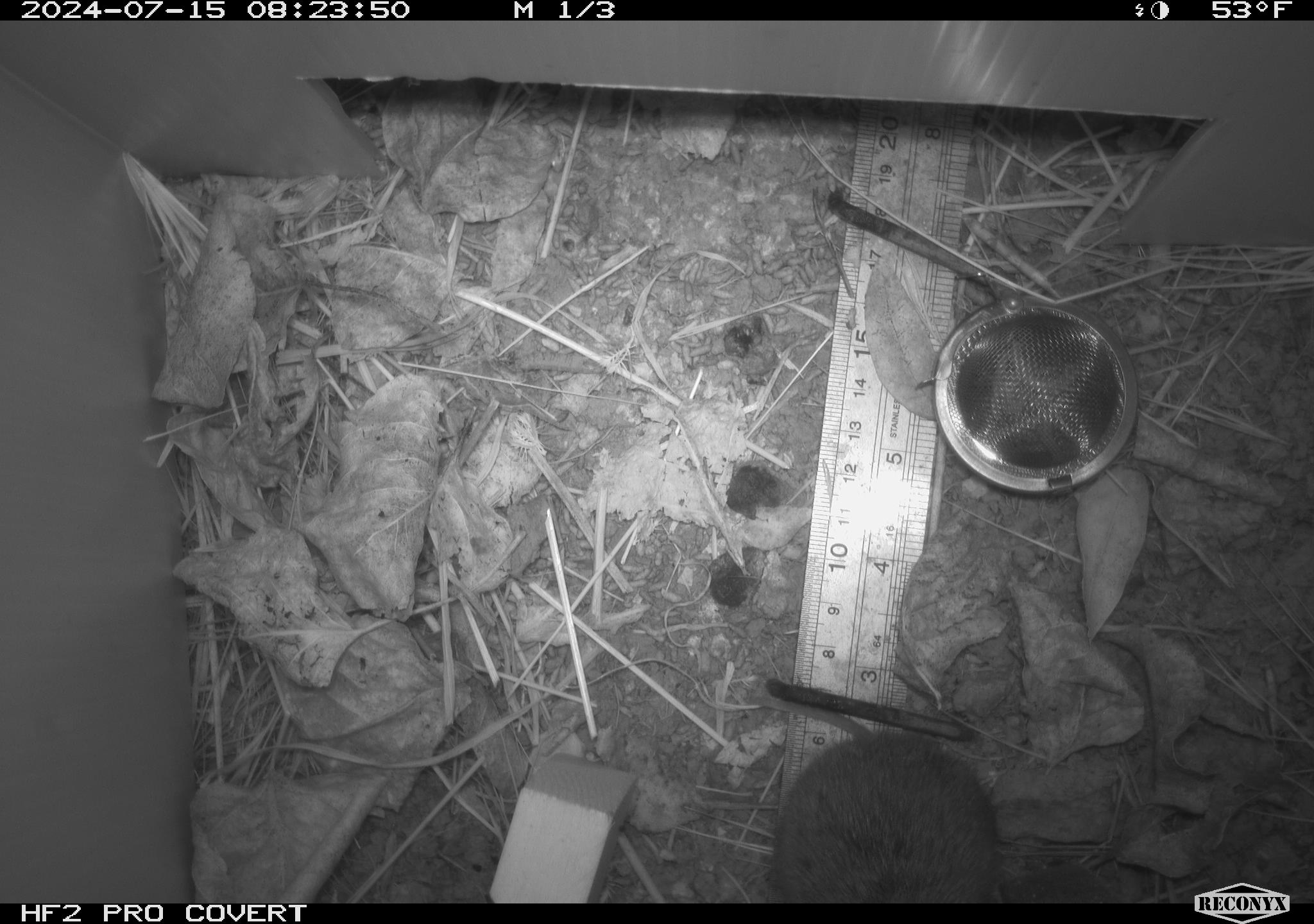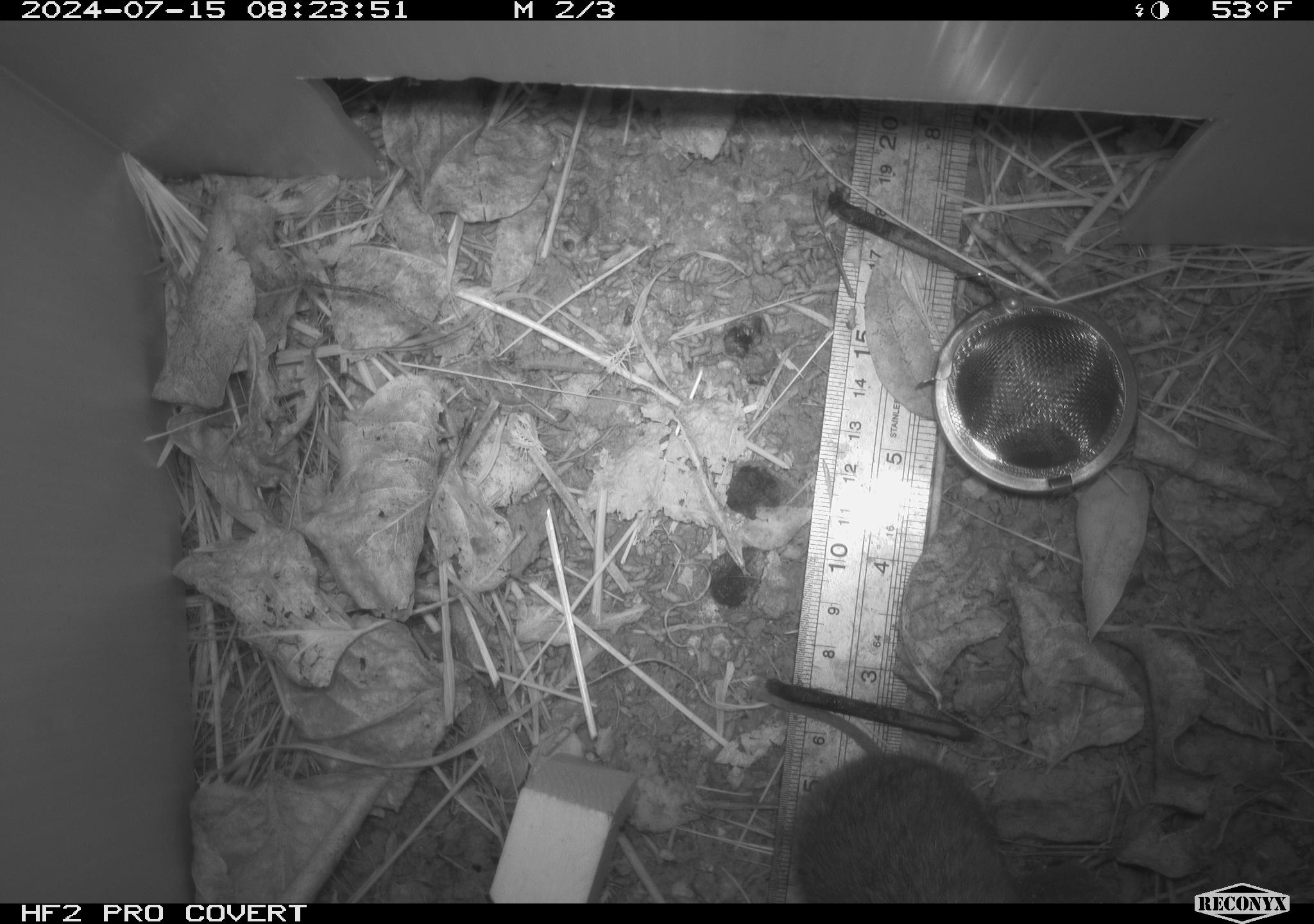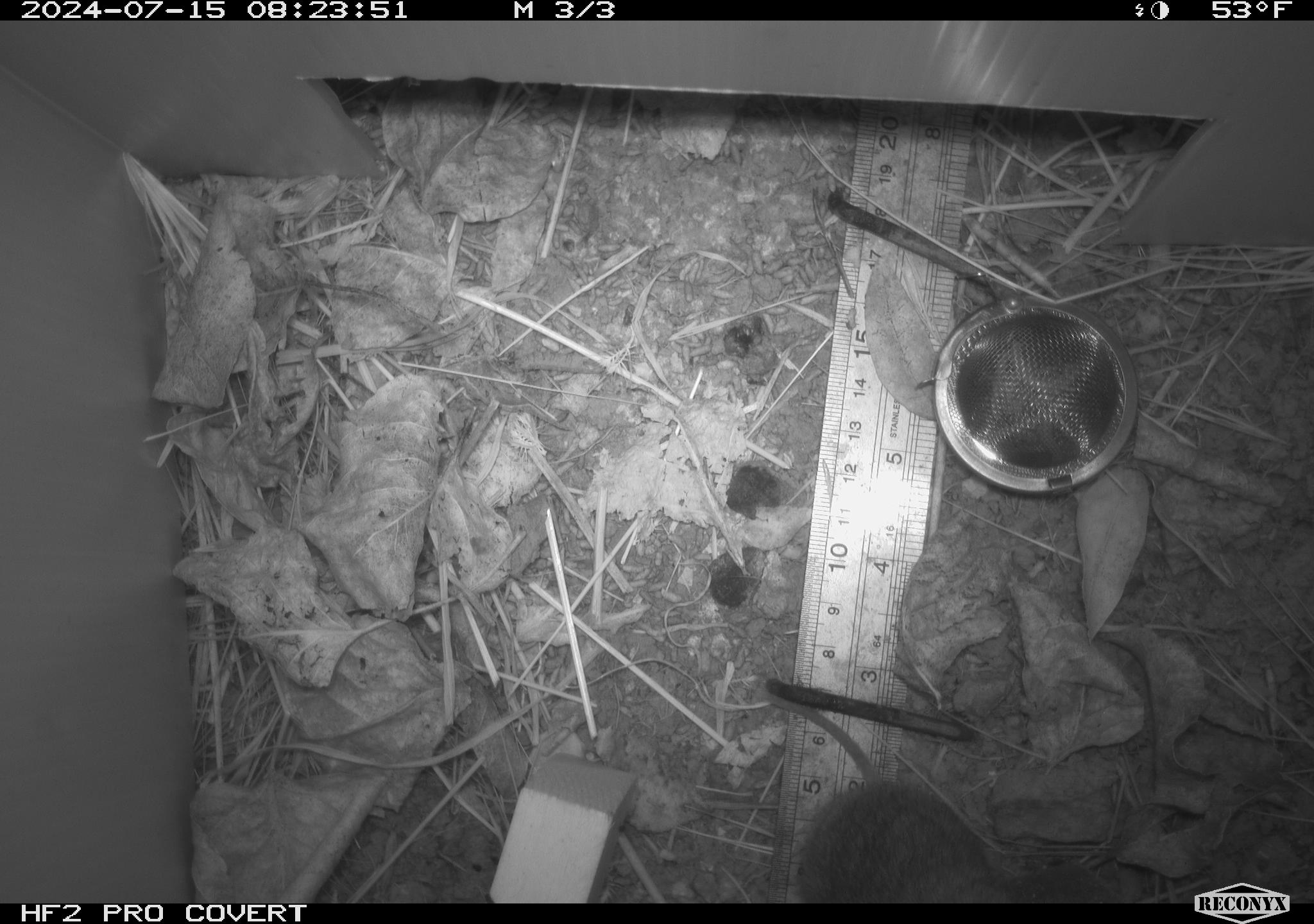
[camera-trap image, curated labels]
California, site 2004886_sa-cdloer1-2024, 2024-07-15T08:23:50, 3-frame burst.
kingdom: Animalia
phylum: Chordata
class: Mammalia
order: Rodentia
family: Cricetidae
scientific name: Arvicolinae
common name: voles, lemmings, and muskrats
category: arvicolinae subfamily